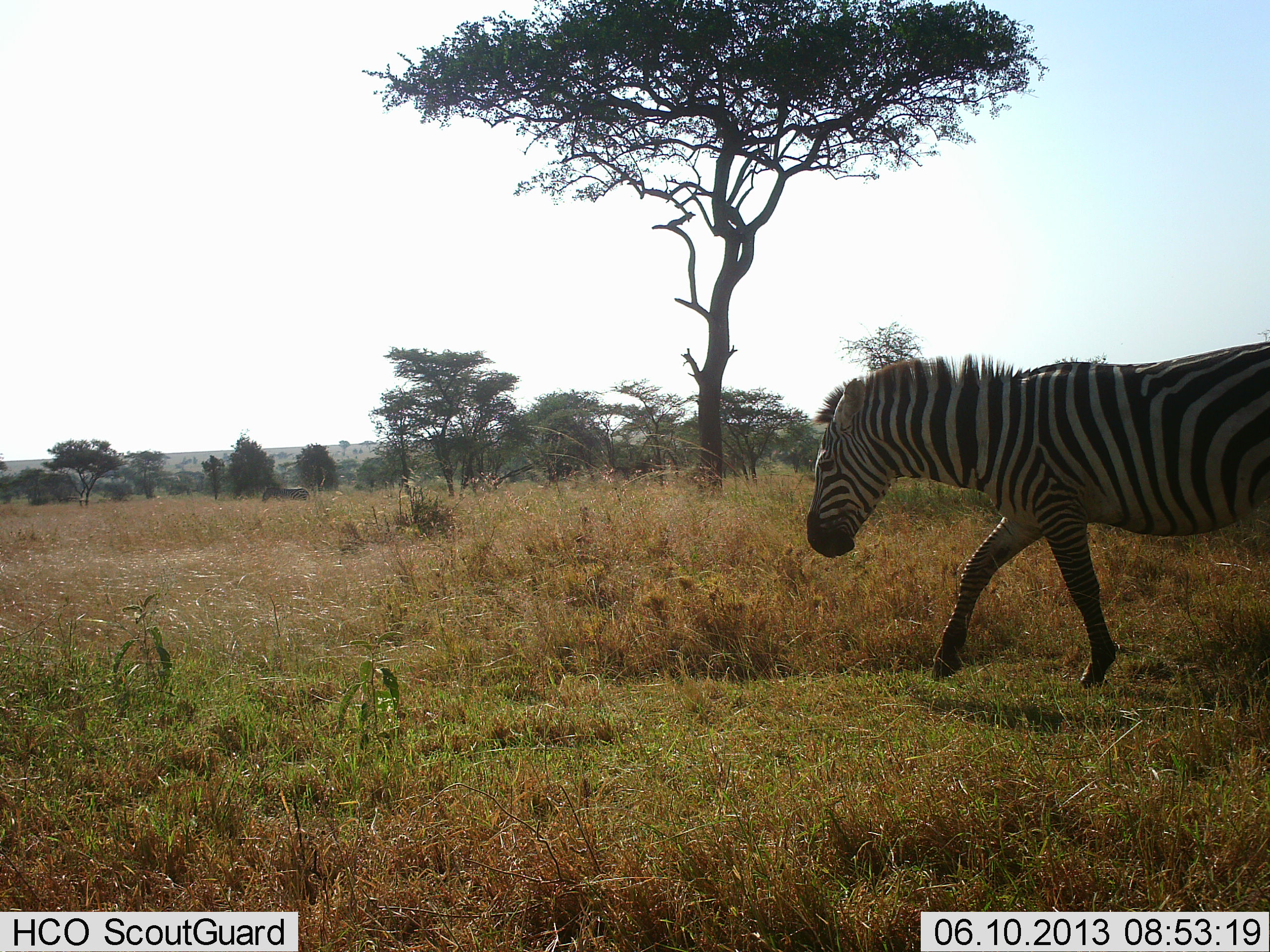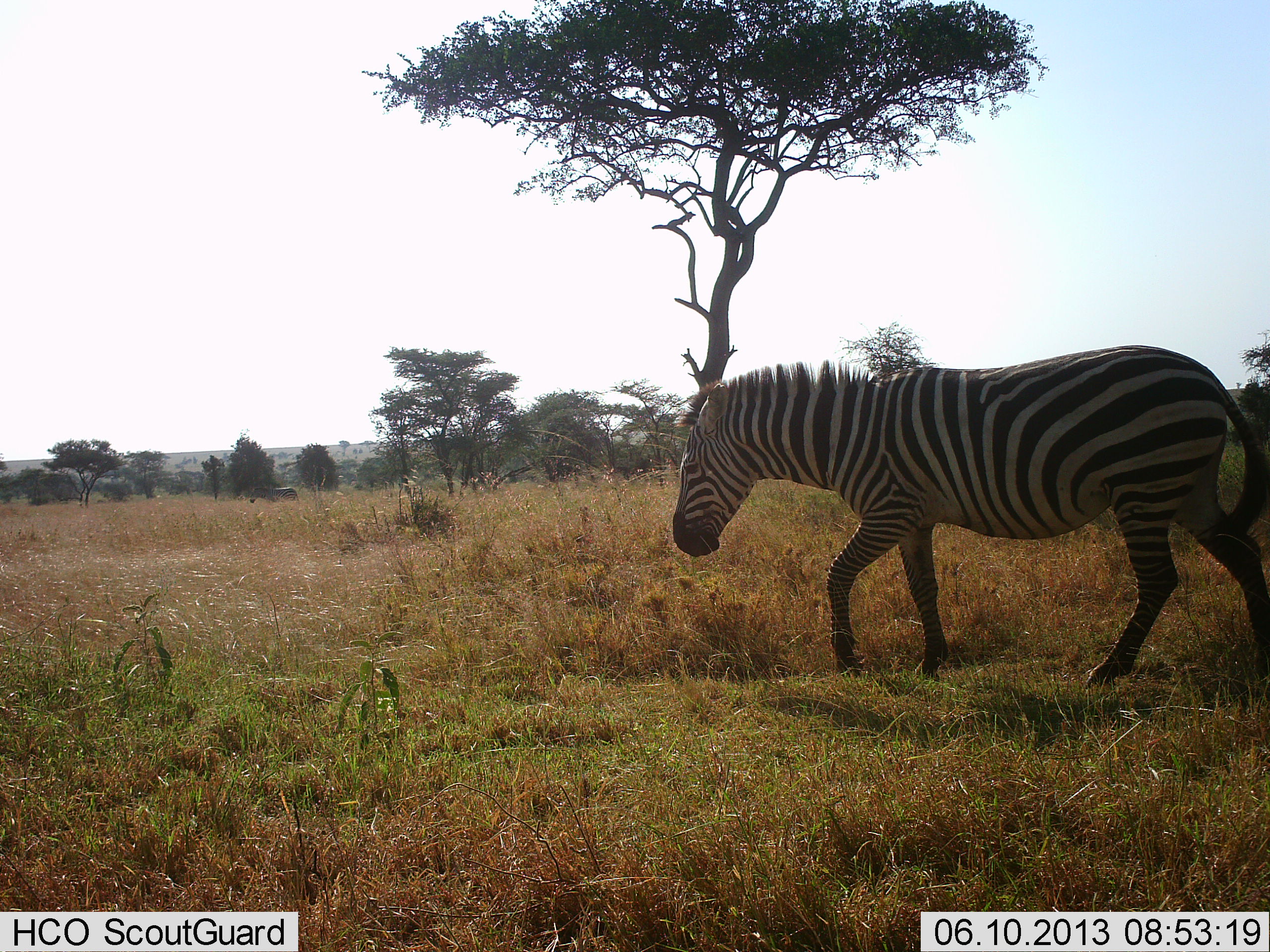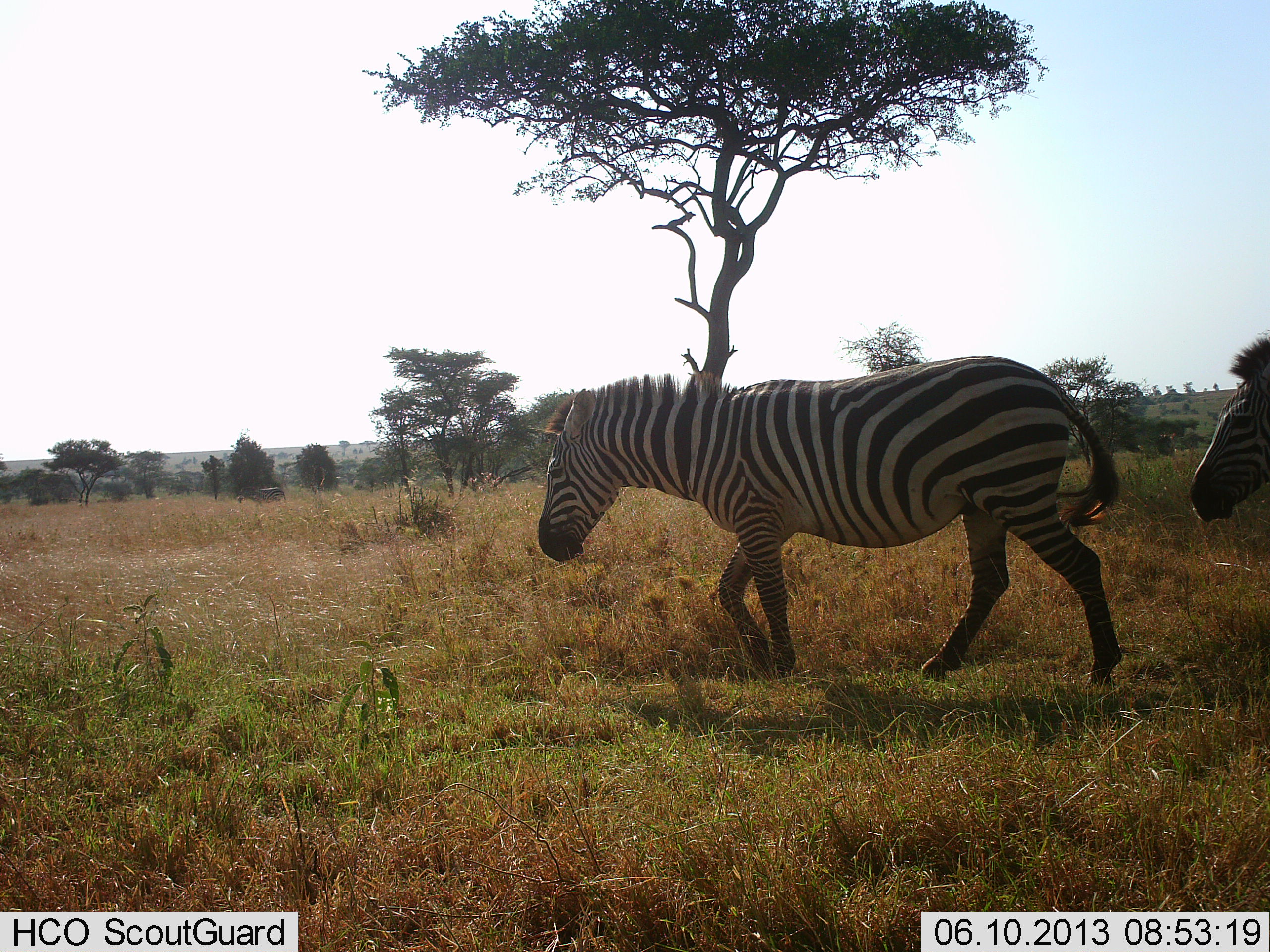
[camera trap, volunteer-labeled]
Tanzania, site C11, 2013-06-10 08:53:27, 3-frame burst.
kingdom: Animalia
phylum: Chordata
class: Mammalia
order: Perissodactyla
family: Equidae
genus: Equus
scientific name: Equus quagga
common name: plains zebra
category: zebra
Zebra (plains zebra) (Equus quagga), count 2. Behavior (volunteer vote fractions): standing 6%, resting 0%, moving 97%, interacting 0%. Young present (vote fraction): 0%. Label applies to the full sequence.